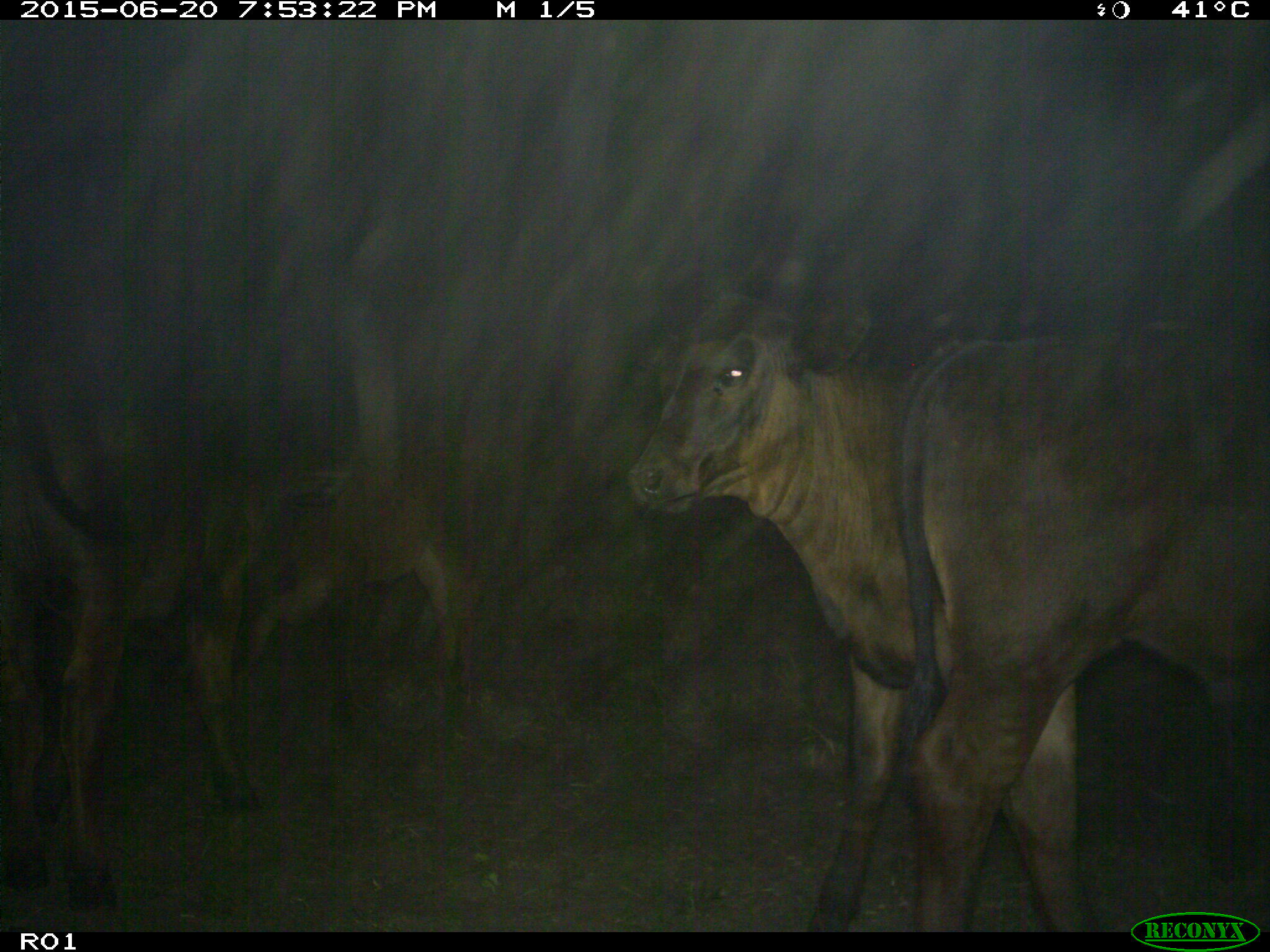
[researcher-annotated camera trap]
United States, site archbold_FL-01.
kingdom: Animalia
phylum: Chordata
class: Mammalia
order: Artiodactyla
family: Bovidae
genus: Bos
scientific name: Bos taurus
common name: domestic cow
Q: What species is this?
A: Bos taurus (domestic cow).